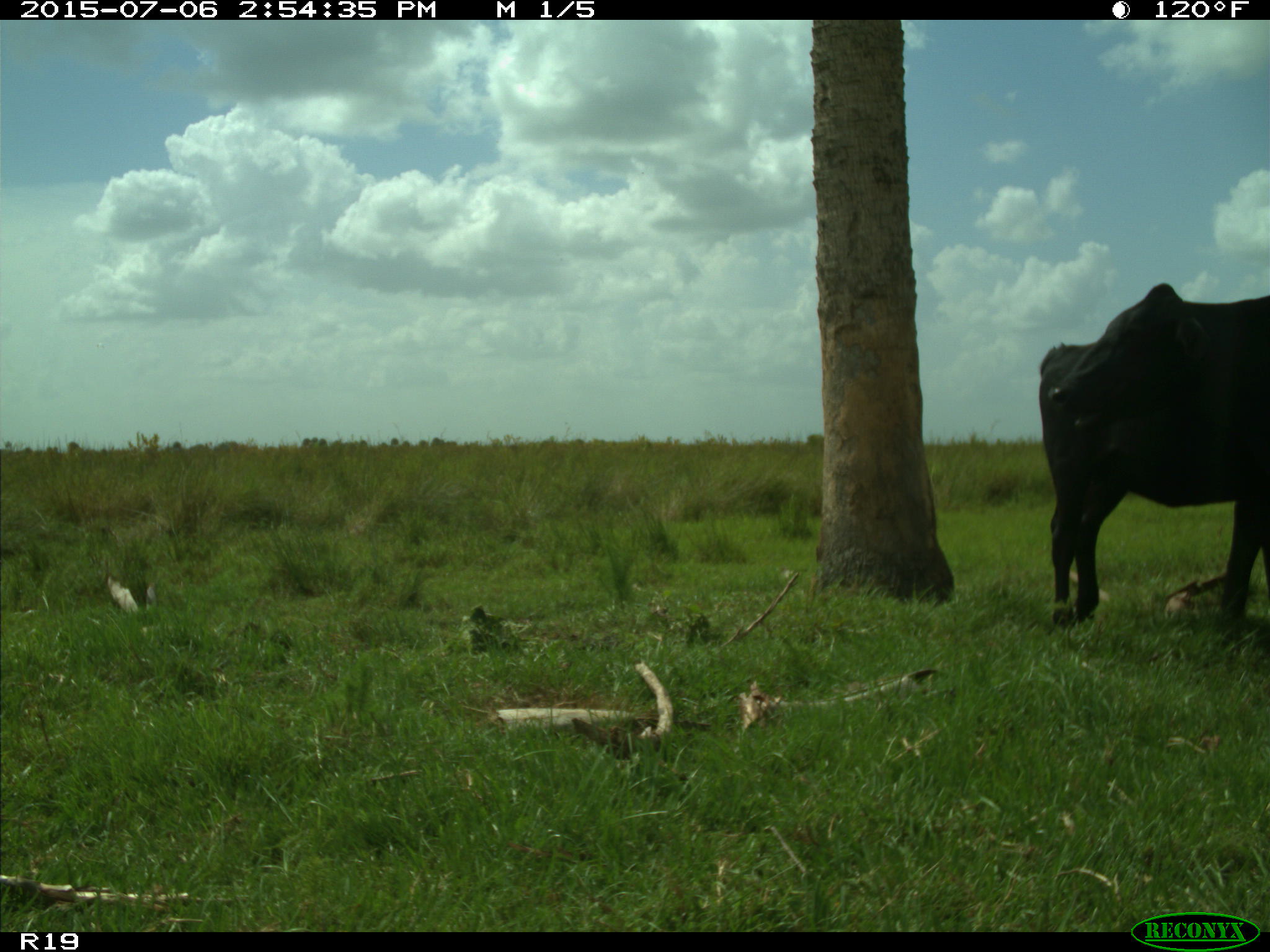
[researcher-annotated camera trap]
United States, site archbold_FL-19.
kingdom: Animalia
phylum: Chordata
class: Mammalia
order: Artiodactyla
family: Bovidae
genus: Bos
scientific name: Bos taurus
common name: domestic cow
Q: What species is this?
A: Bos taurus (domestic cow).